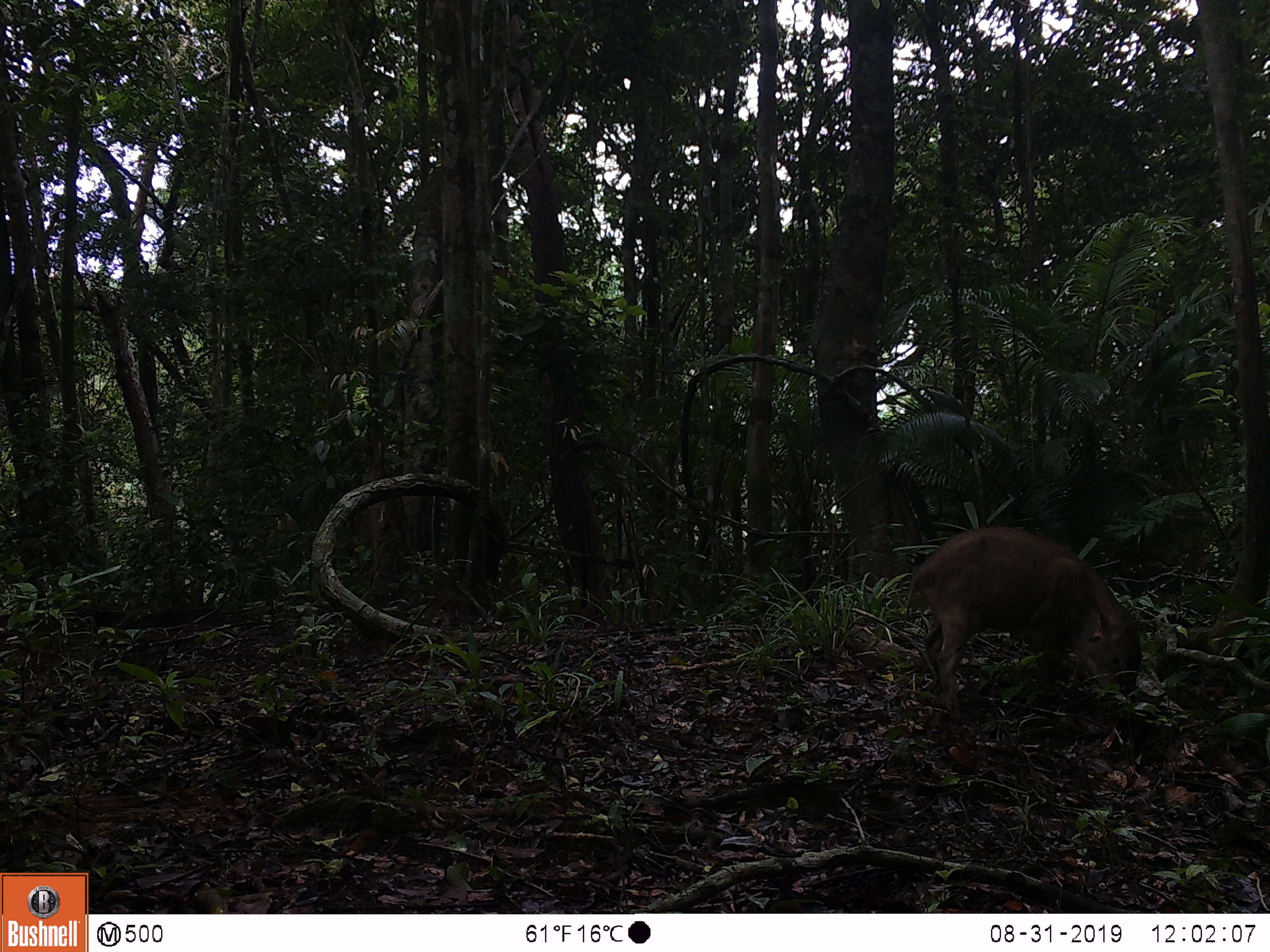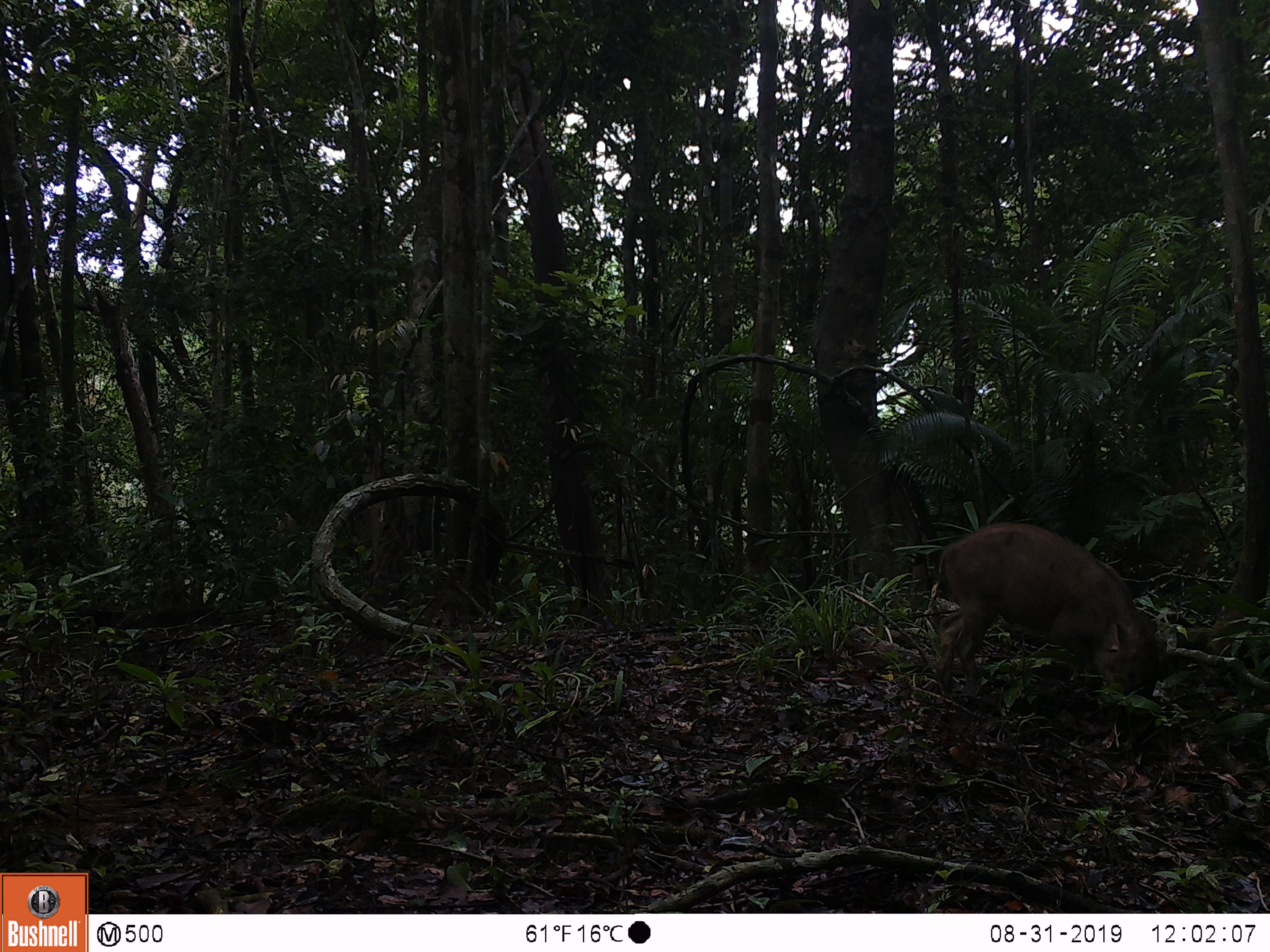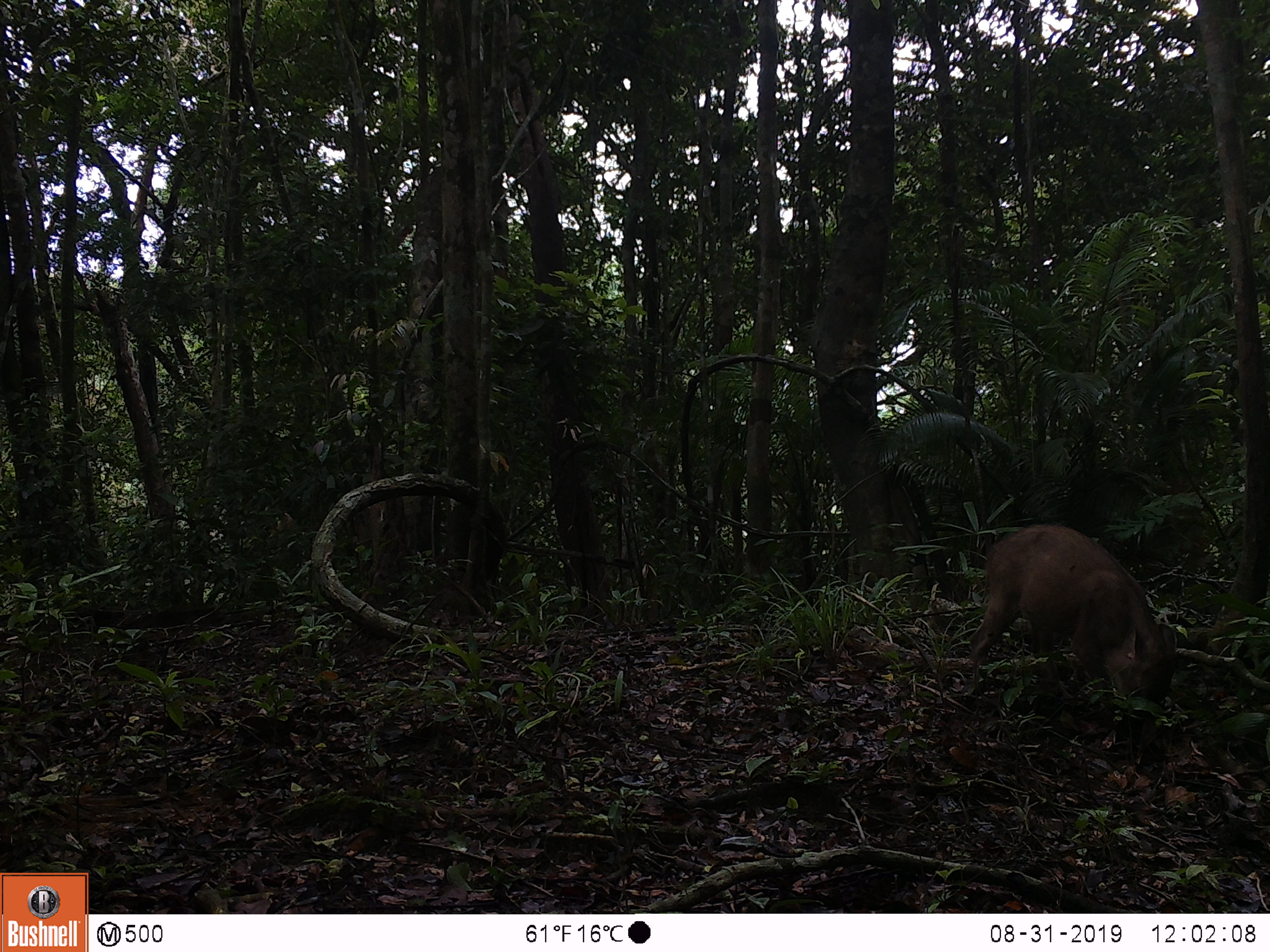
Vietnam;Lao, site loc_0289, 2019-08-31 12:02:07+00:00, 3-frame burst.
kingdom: Animalia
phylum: Chordata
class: Mammalia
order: Artiodactyla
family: Suidae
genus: Sus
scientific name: Sus scrofa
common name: eurasian wild pig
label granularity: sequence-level